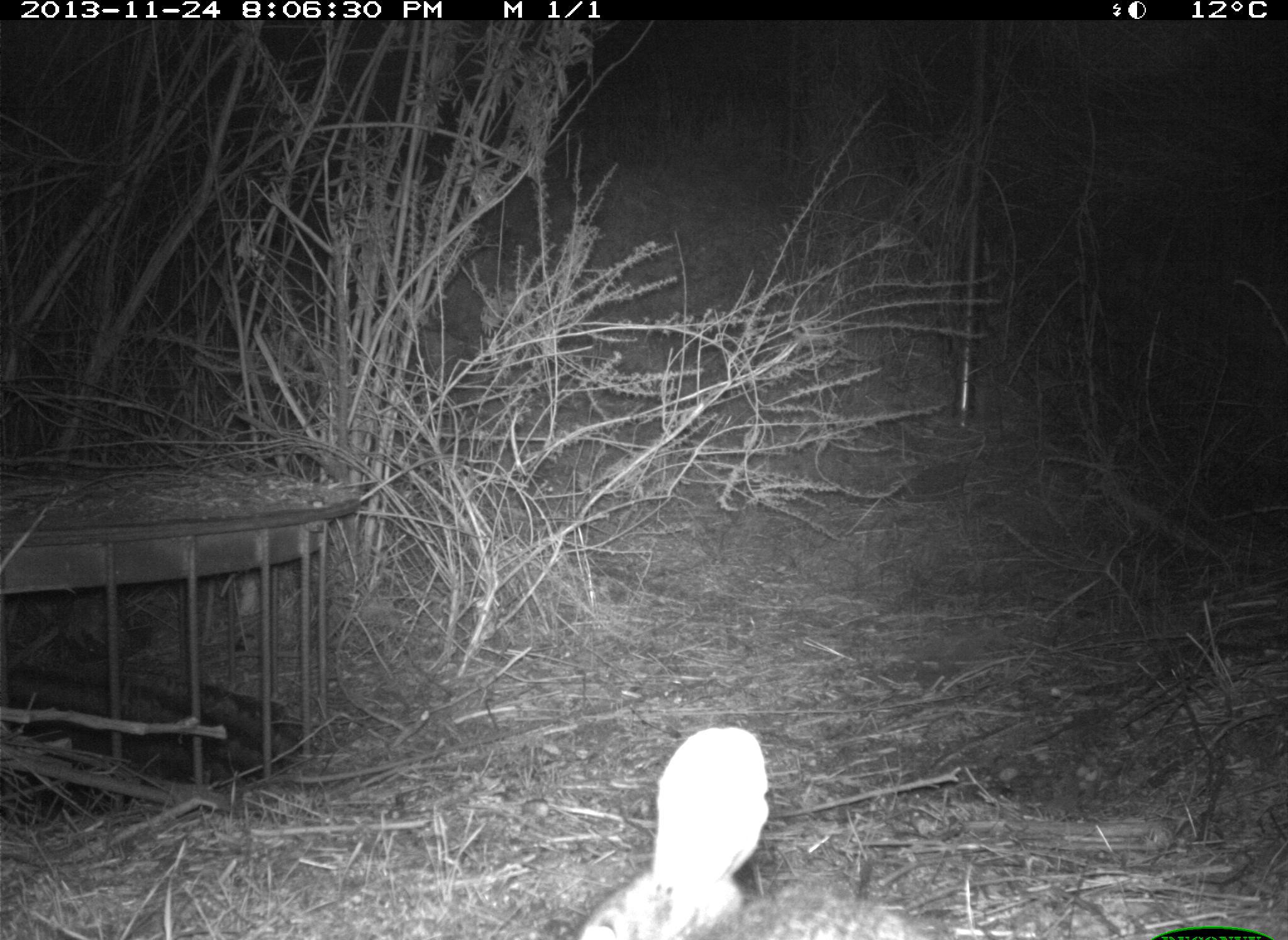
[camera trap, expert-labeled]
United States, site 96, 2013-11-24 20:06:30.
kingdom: Animalia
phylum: Chordata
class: Mammalia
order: Lagomorpha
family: Leporidae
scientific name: Leporidae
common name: rabbits and hares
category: rabbit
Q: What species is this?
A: Rabbit (rabbits and hares) (Leporidae).